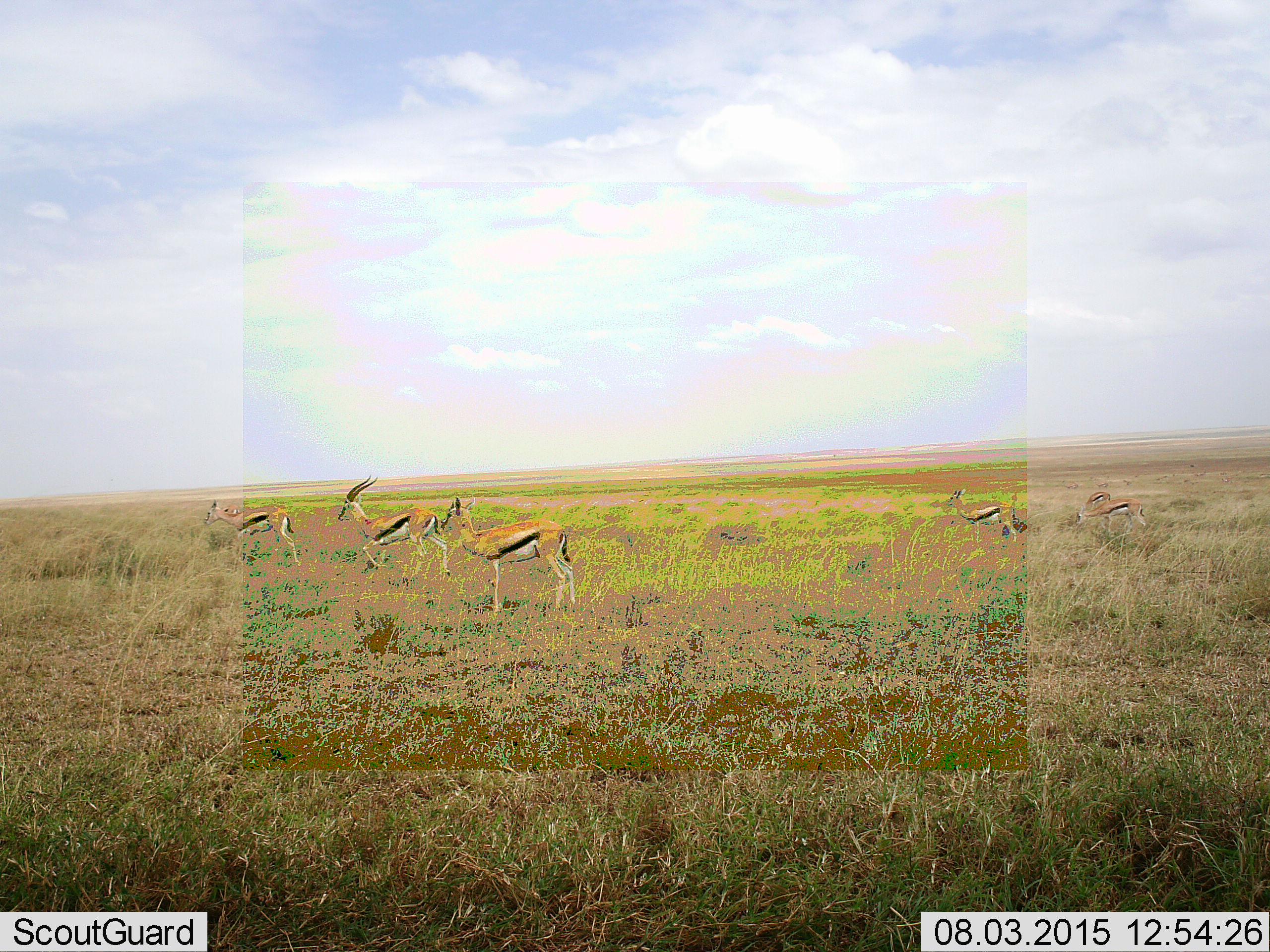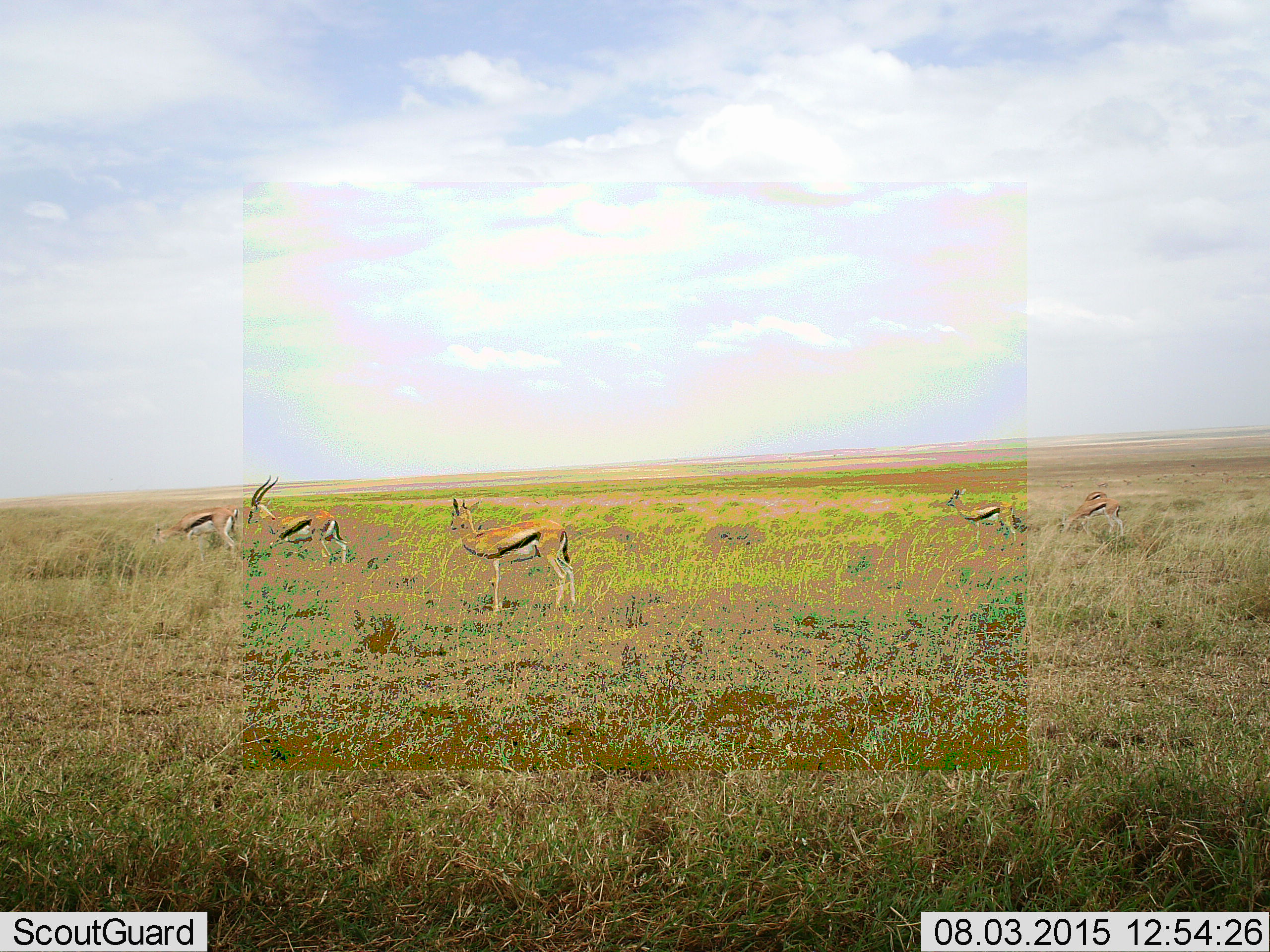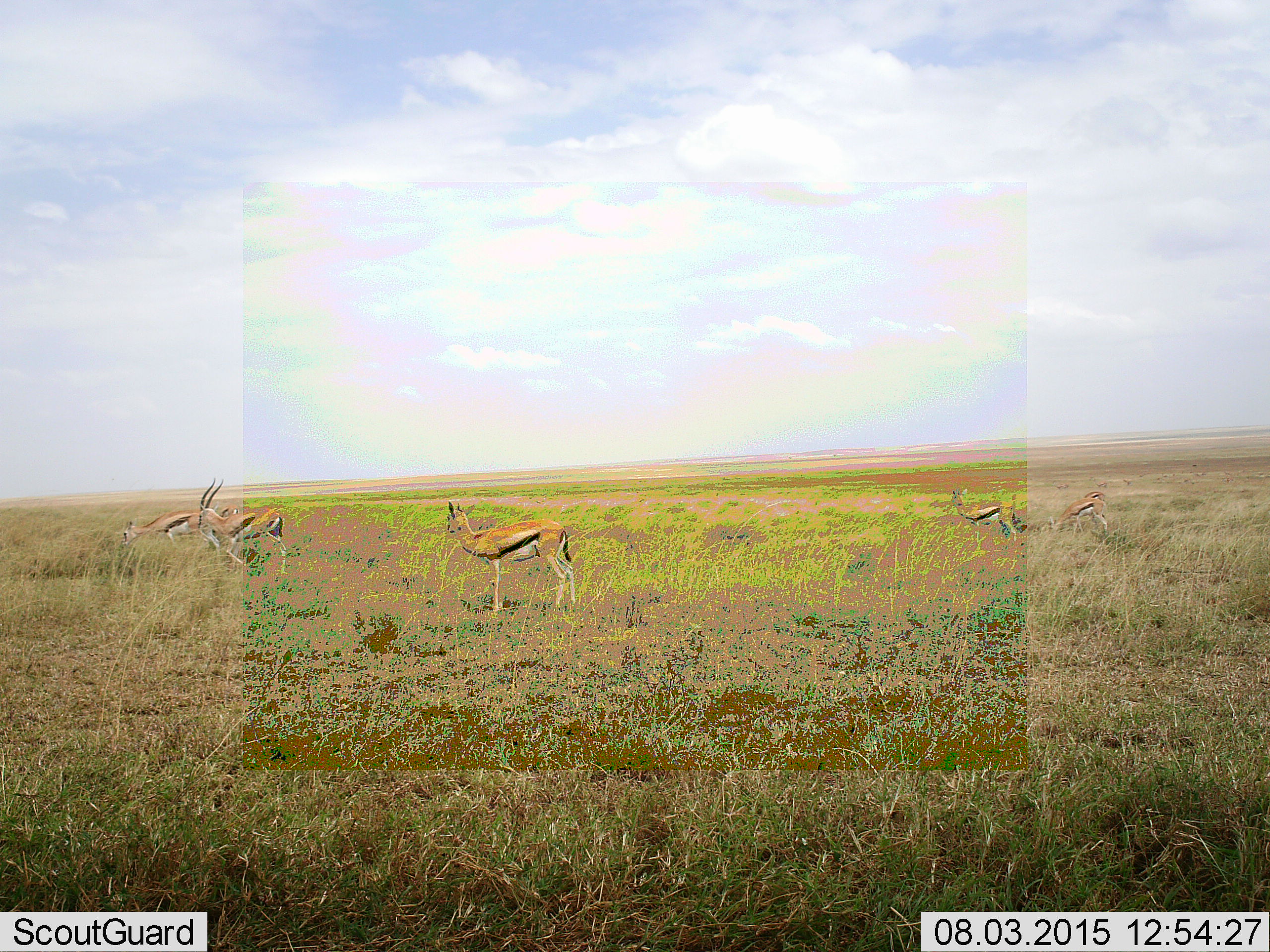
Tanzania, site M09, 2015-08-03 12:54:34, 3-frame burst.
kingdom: Animalia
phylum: Chordata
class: Mammalia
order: Artiodactyla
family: Bovidae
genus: Eudorcas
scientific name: Eudorcas thomsonii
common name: thomson's gazelle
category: gazellethomsons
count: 6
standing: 80%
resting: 0%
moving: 70%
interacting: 0%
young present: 10%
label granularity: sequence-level